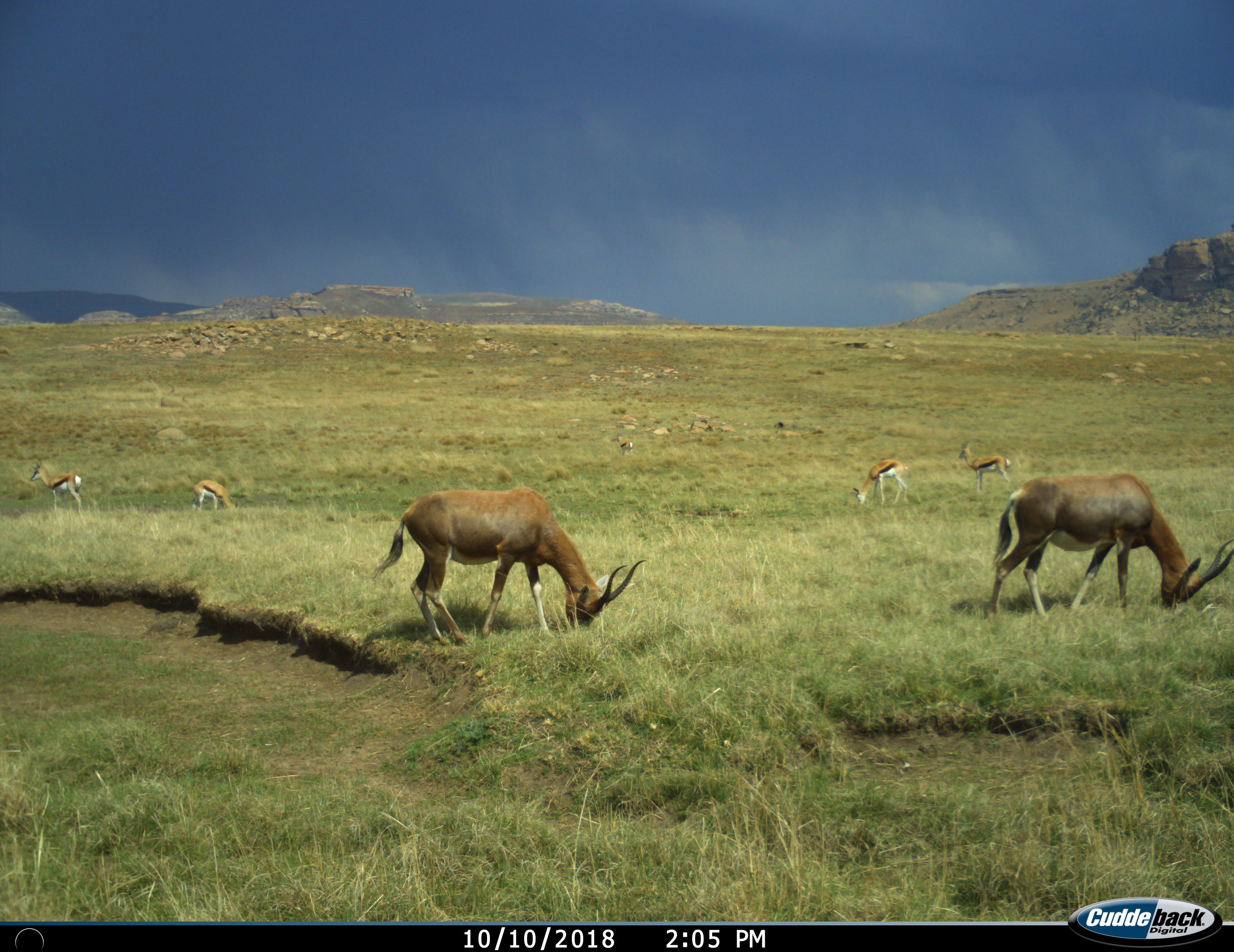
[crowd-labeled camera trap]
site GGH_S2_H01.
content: unidentified animal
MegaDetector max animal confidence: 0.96